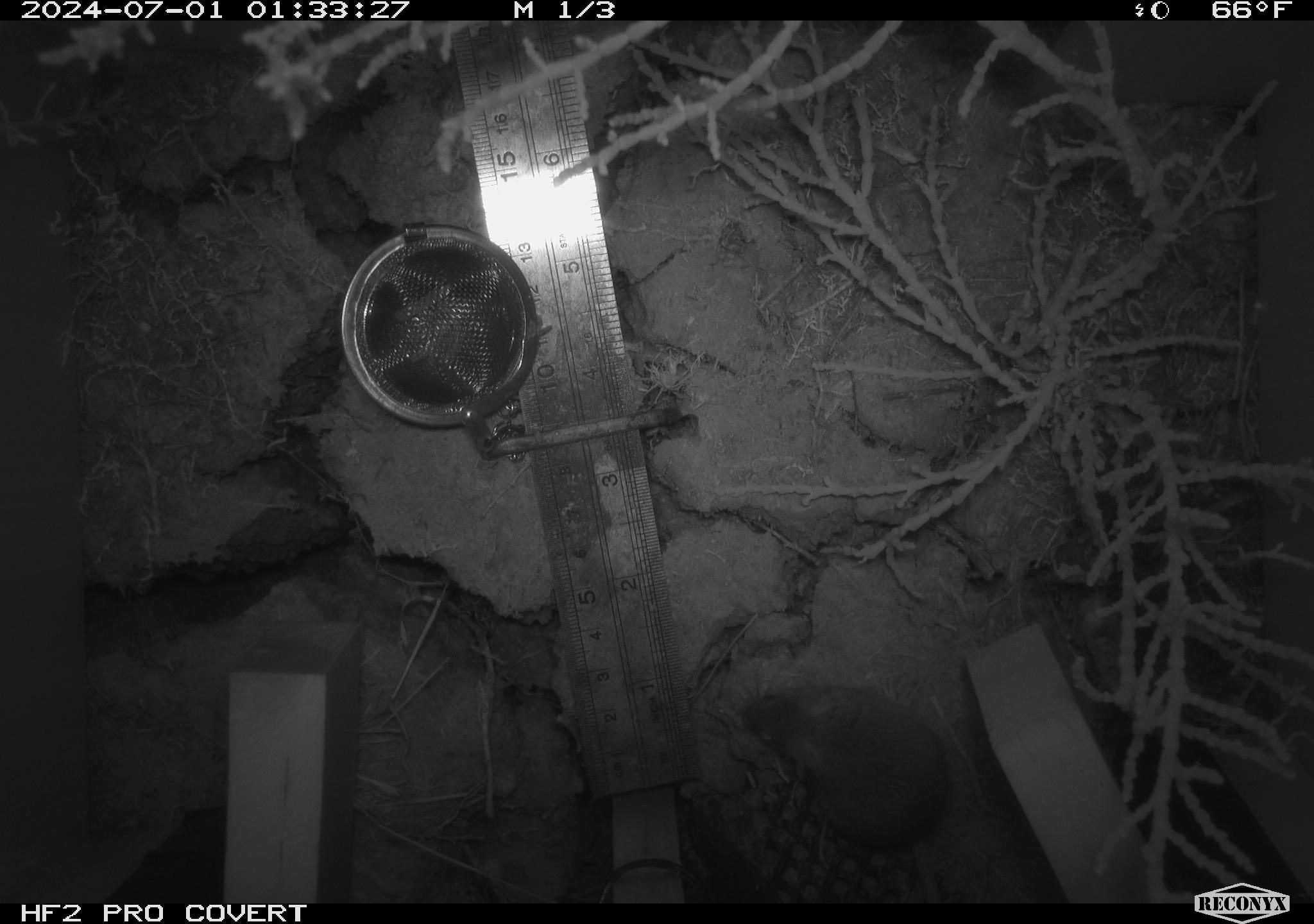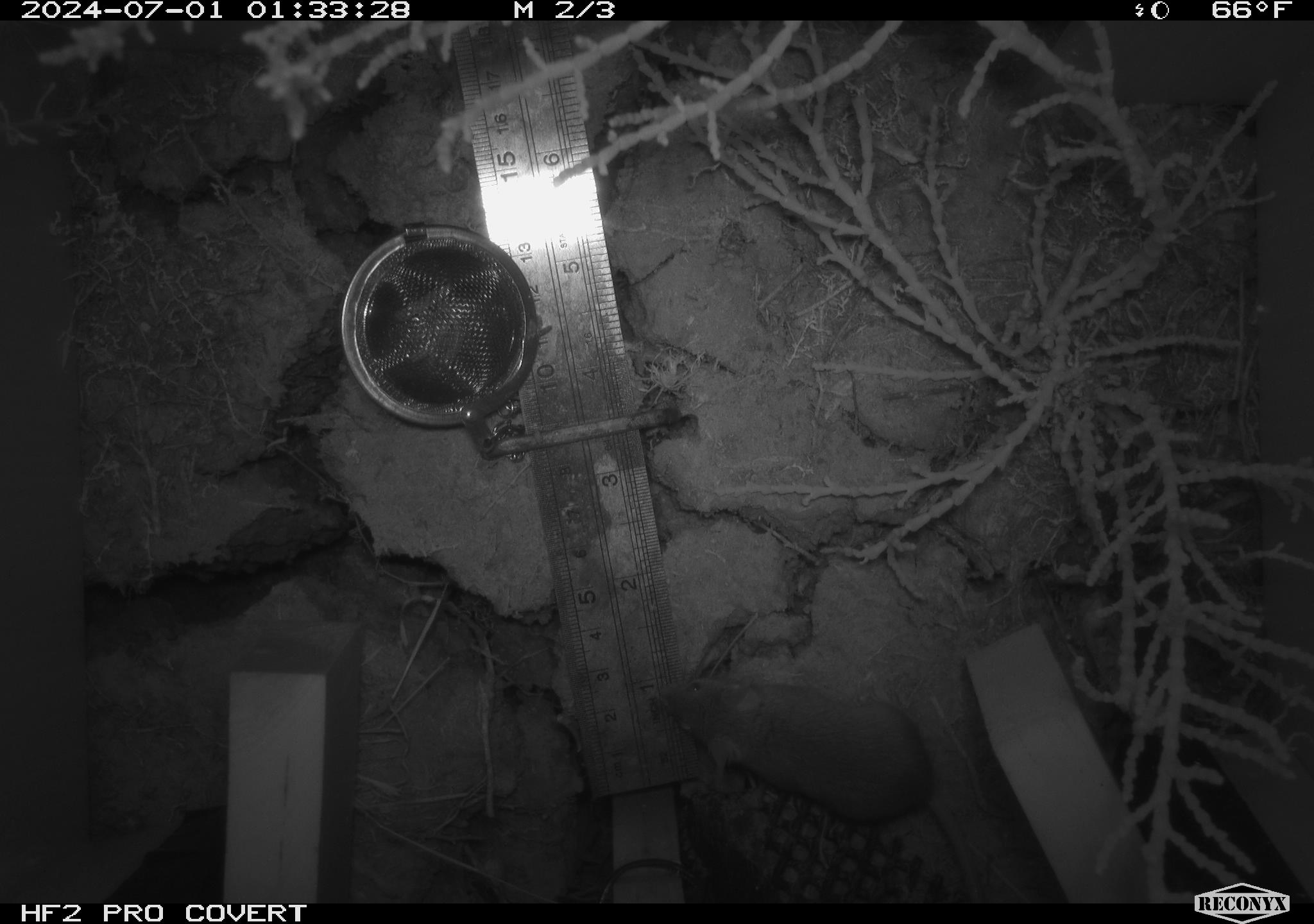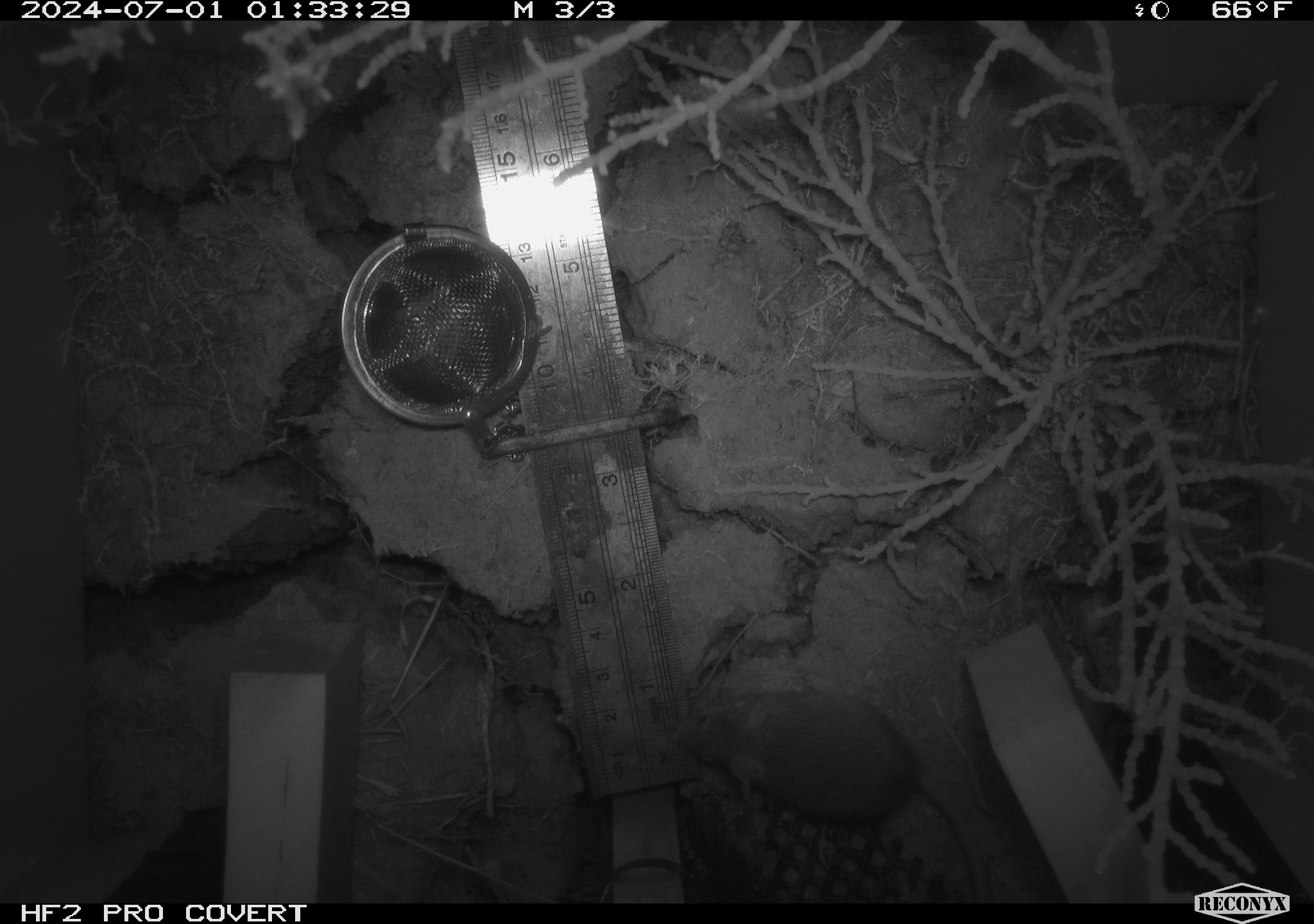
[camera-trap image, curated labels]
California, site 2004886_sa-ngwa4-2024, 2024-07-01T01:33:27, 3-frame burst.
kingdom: Animalia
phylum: Chordata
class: Mammalia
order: Rodentia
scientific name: Rodentia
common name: mouse species